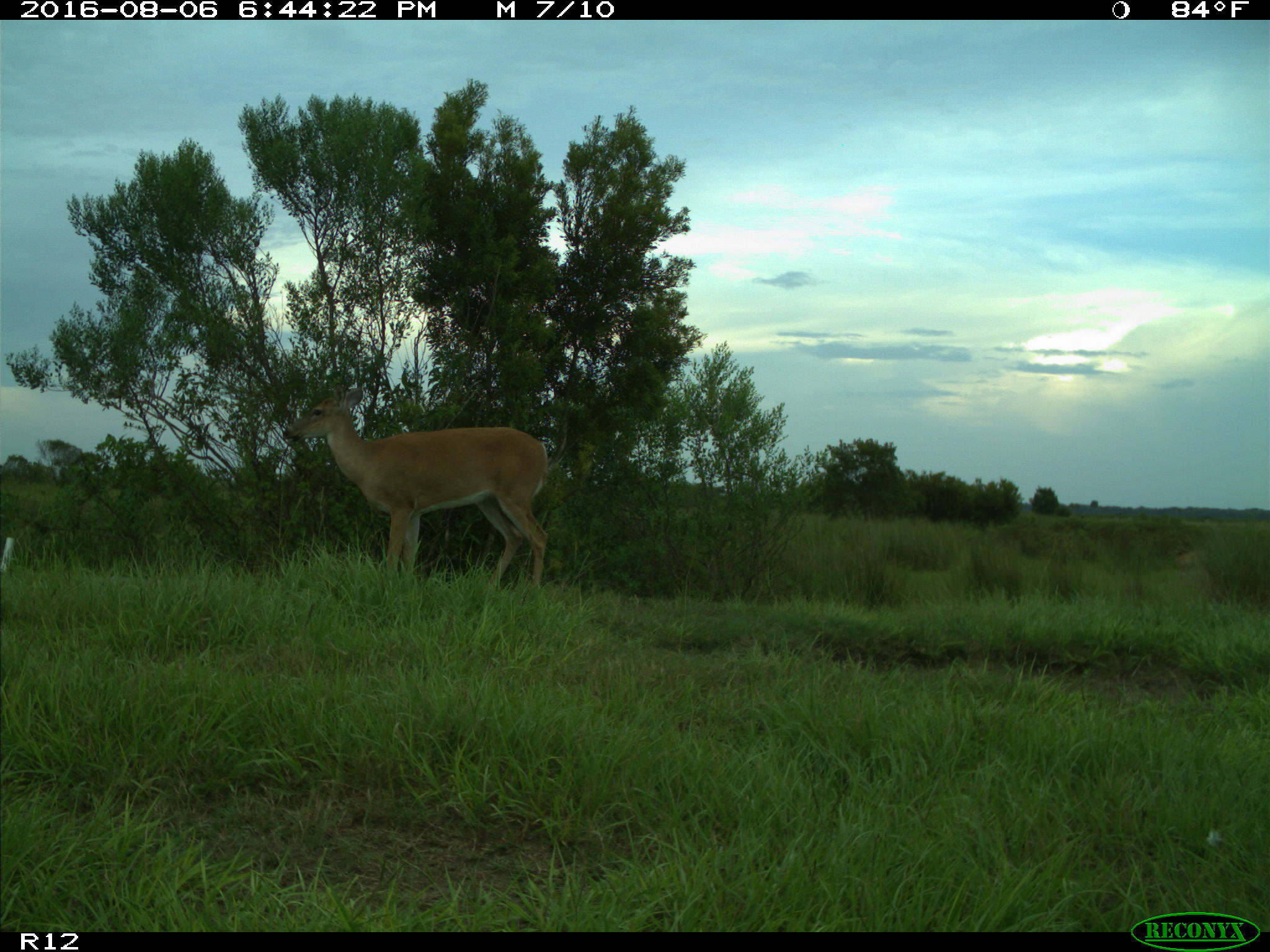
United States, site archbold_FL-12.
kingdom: Animalia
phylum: Chordata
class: Mammalia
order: Artiodactyla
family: Cervidae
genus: Odocoileus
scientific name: Odocoileus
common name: deer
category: unidentified deer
Unidentified deer (deer) (Odocoileus).